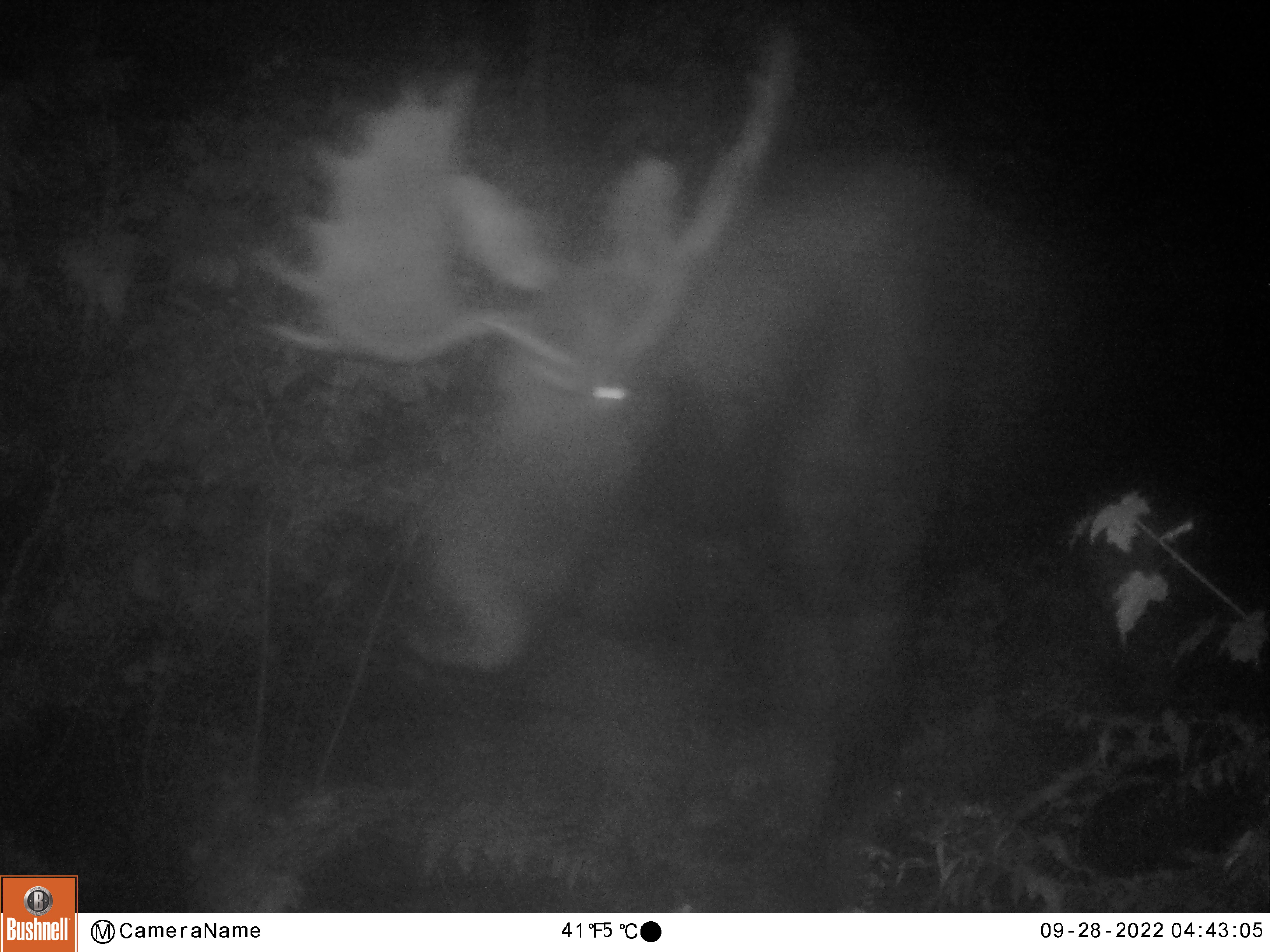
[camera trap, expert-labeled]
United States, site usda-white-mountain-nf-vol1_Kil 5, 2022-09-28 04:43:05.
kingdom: Animalia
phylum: Chordata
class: Mammalia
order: Artiodactyla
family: Cervidae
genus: Alces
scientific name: Alces alces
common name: moose